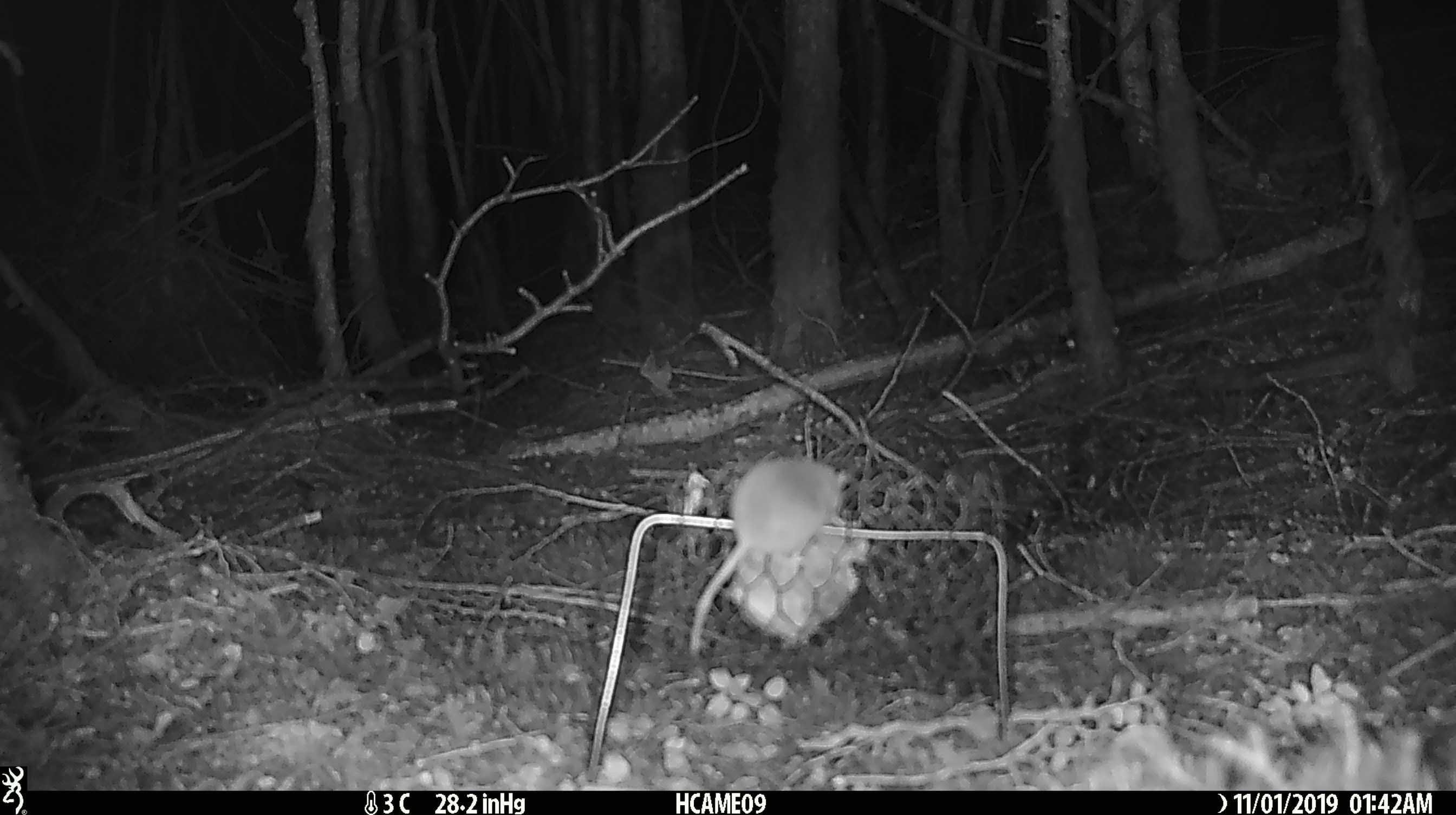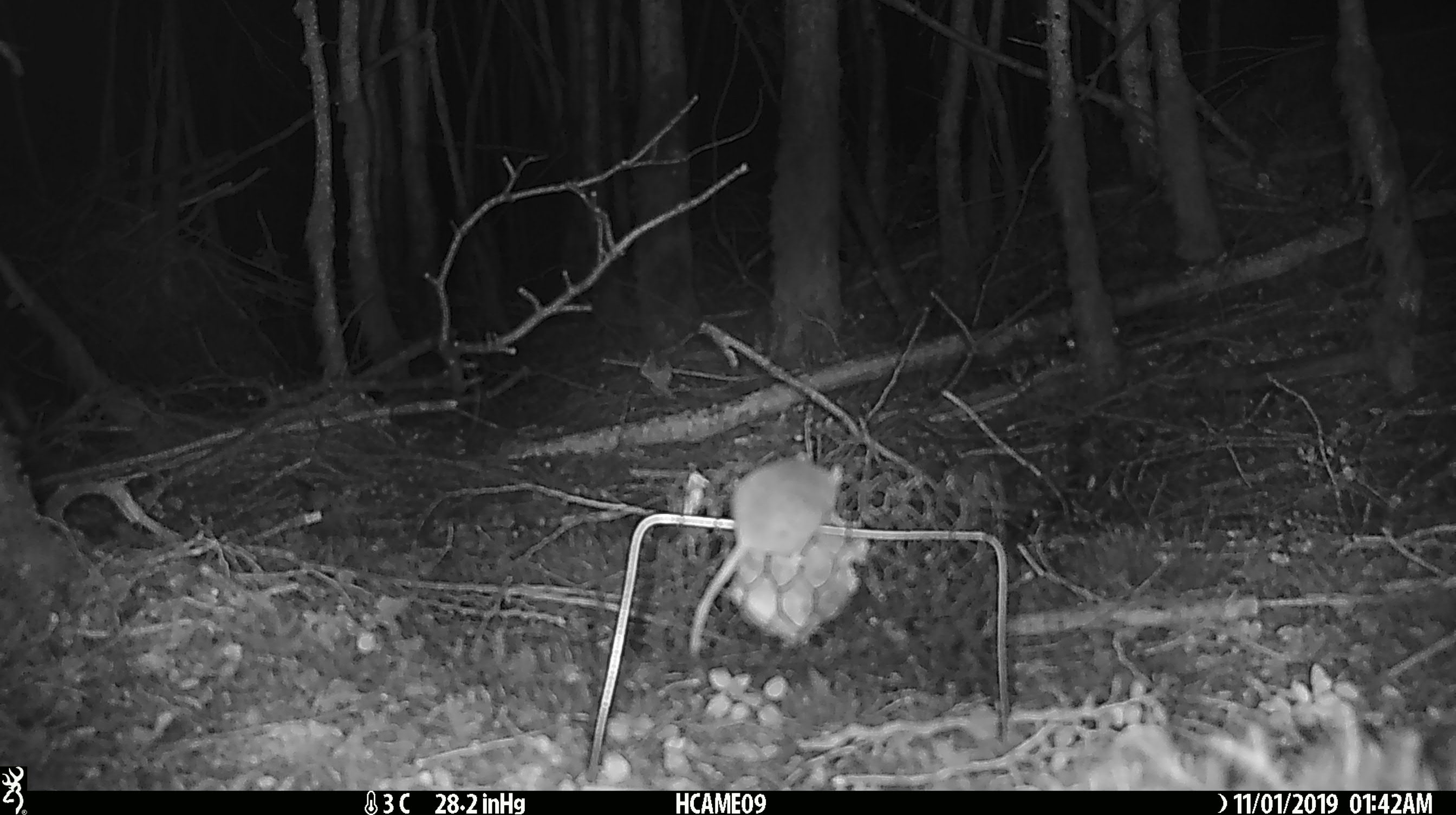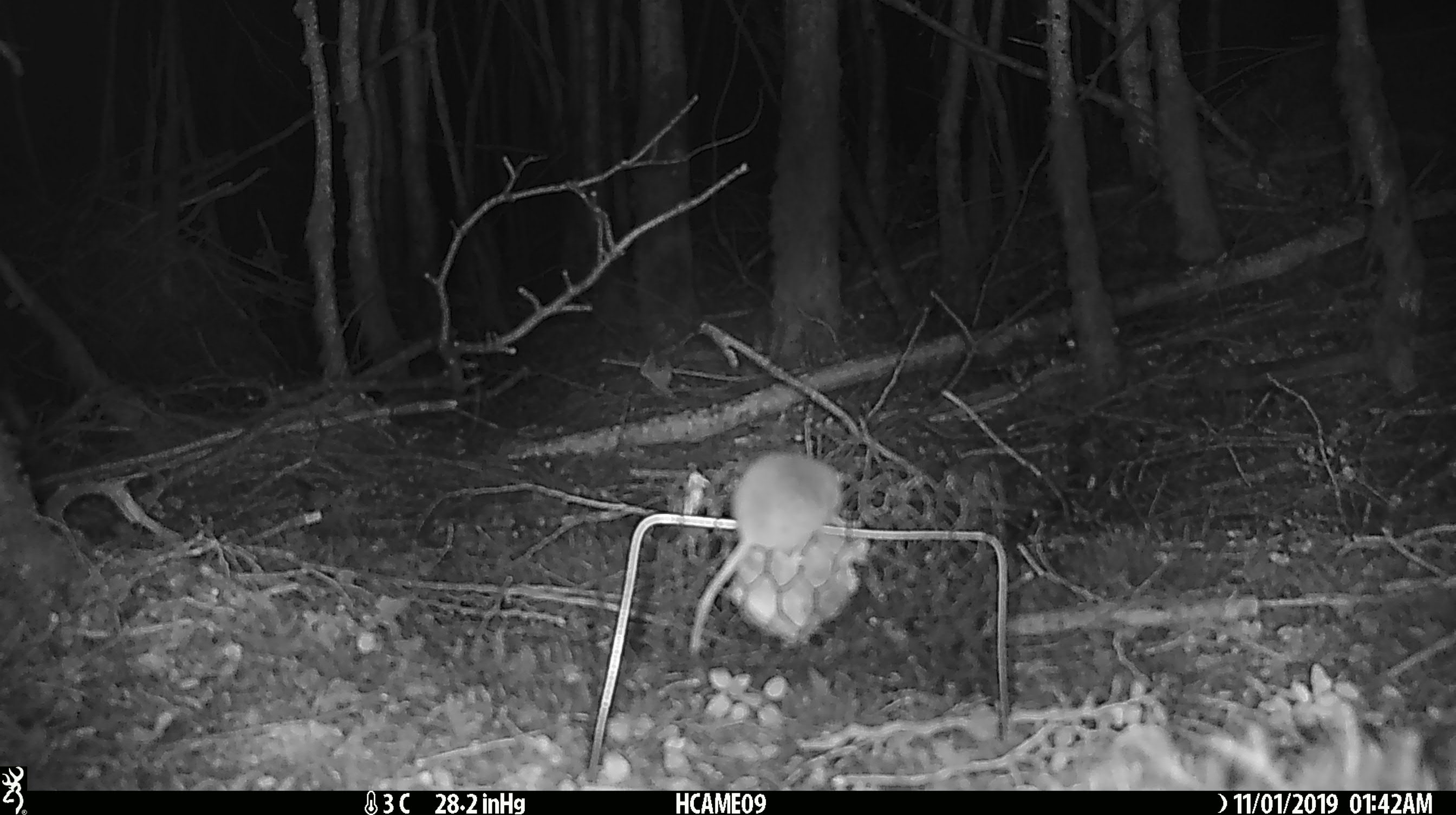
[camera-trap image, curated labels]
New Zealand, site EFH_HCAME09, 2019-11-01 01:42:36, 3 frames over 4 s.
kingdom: Animalia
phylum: Chordata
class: Mammalia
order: Rodentia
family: Muridae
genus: Mus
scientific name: Mus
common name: mouse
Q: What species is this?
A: Mouse (Mus).